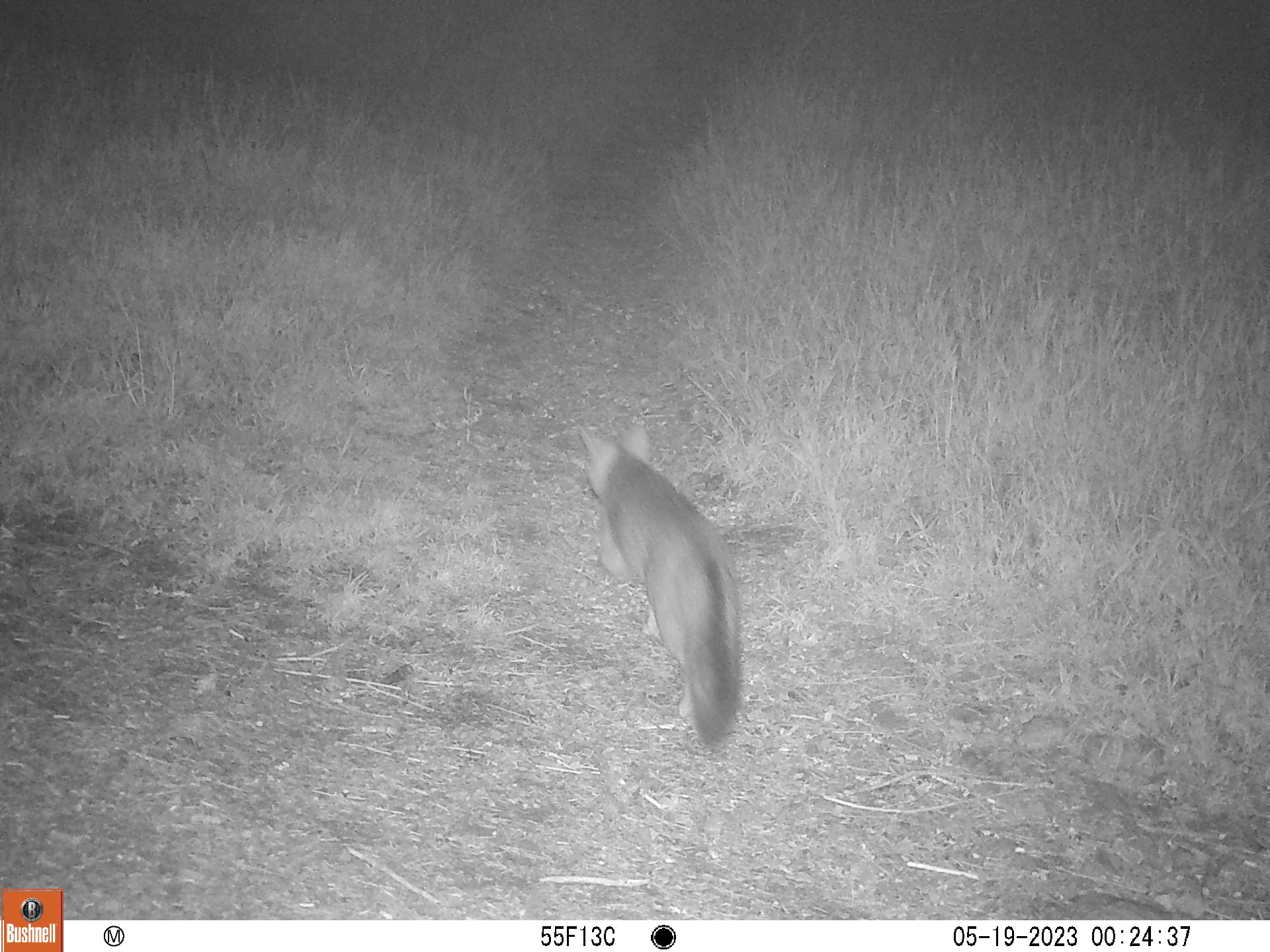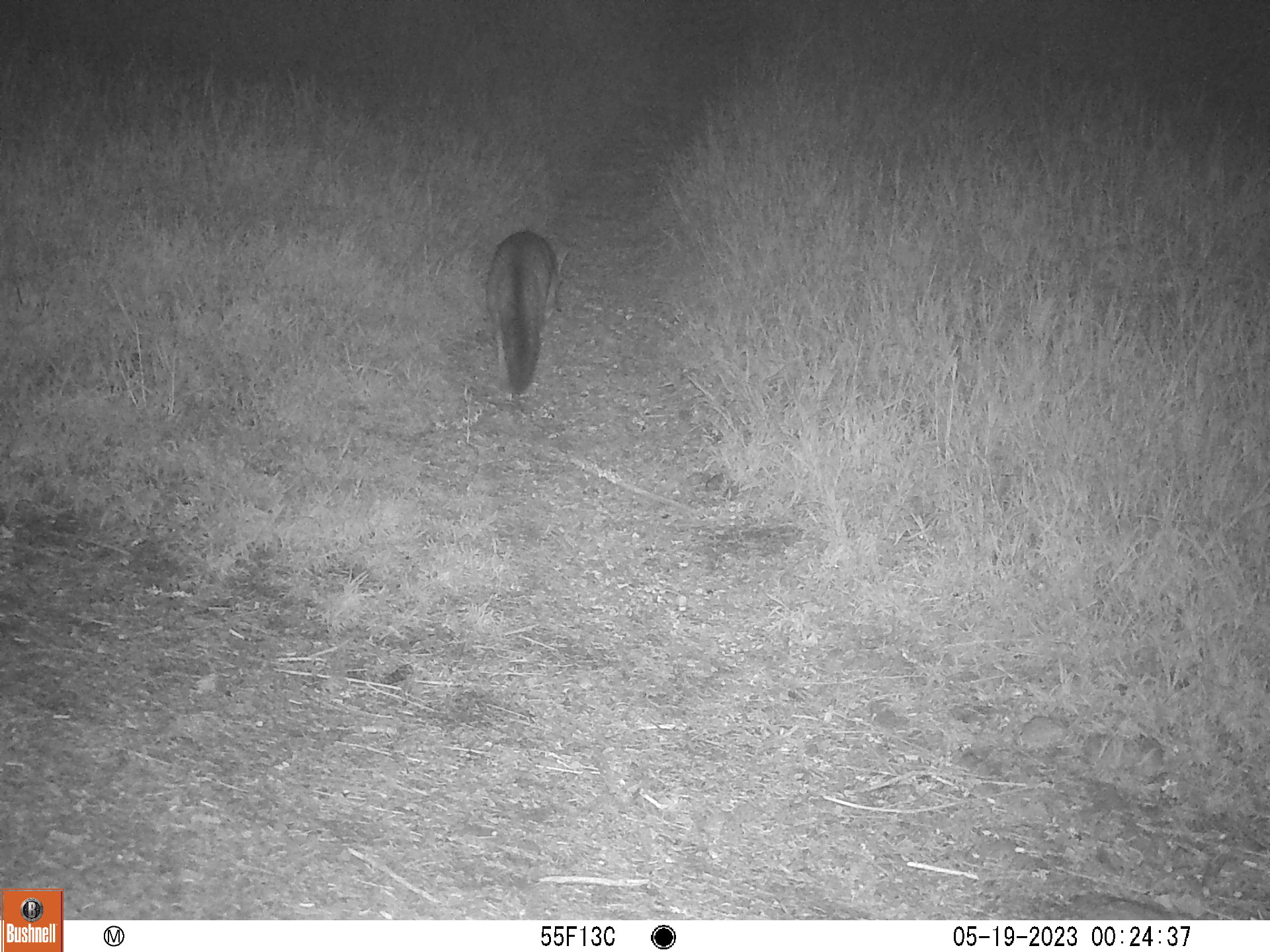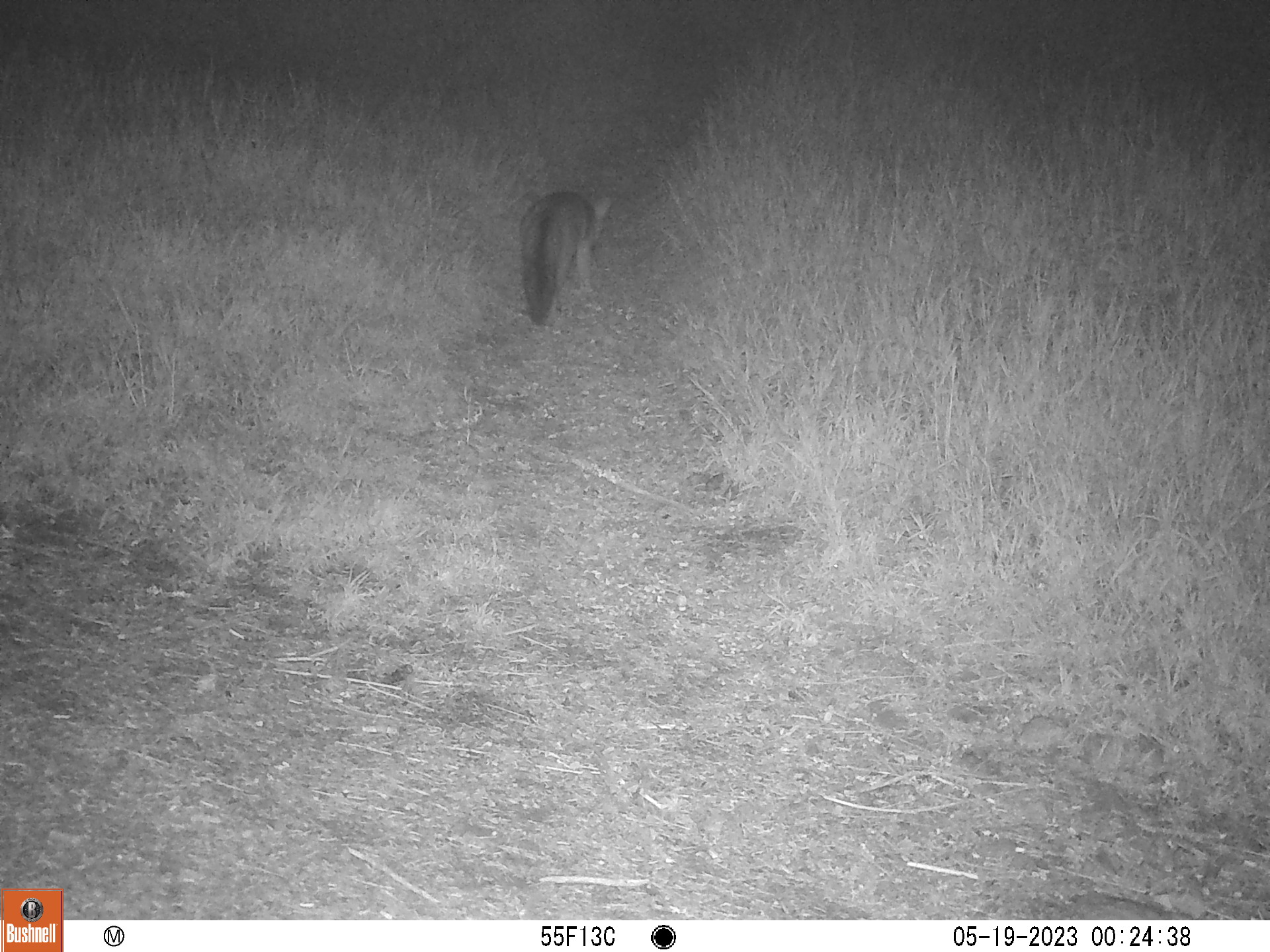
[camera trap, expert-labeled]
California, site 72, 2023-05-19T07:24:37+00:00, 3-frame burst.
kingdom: Animalia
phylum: Chordata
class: Mammalia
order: Carnivora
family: Canidae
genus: Urocyon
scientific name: Urocyon cinereoargenteus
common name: gray fox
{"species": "gray fox (Urocyon cinereoargenteus)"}